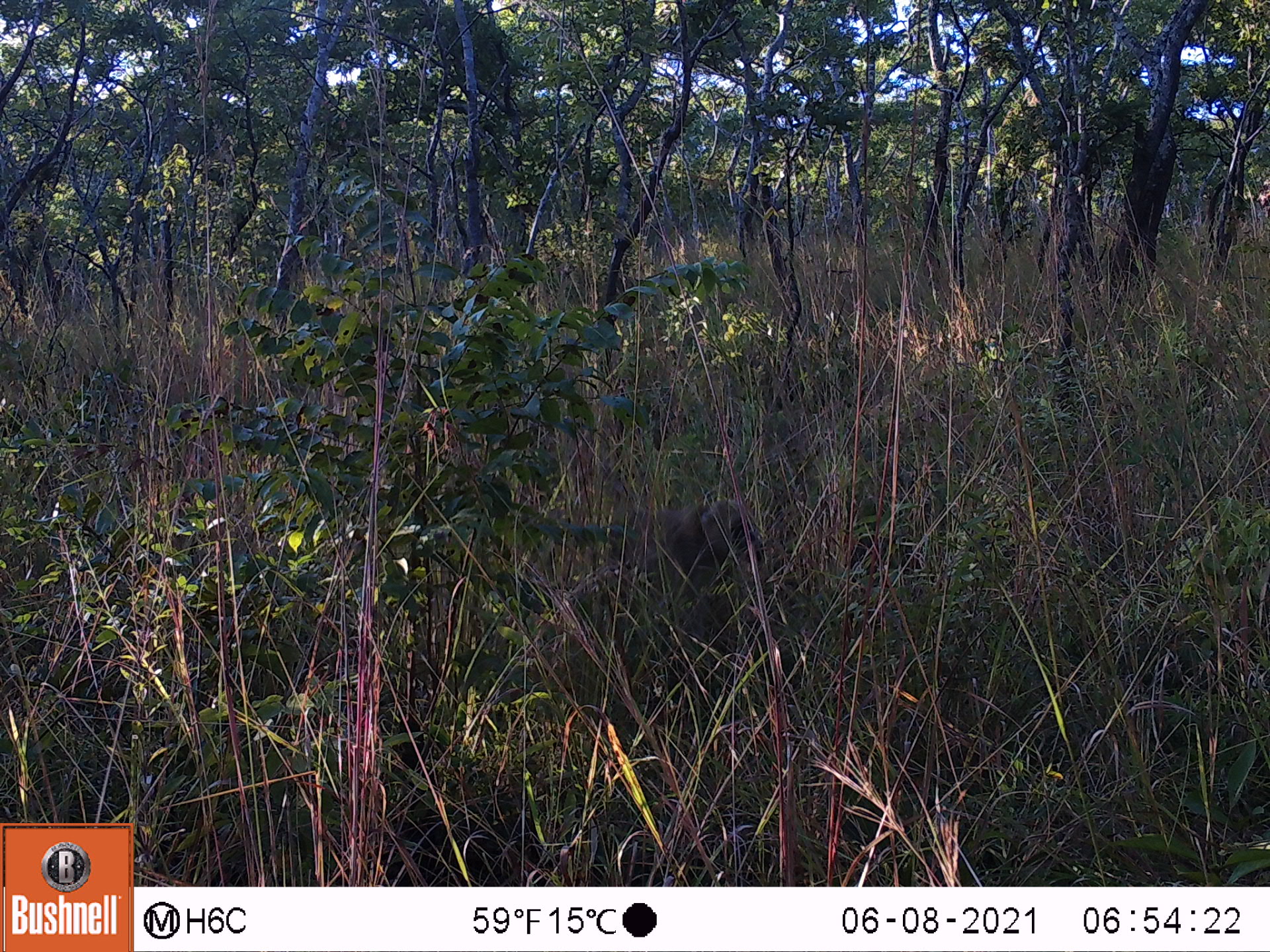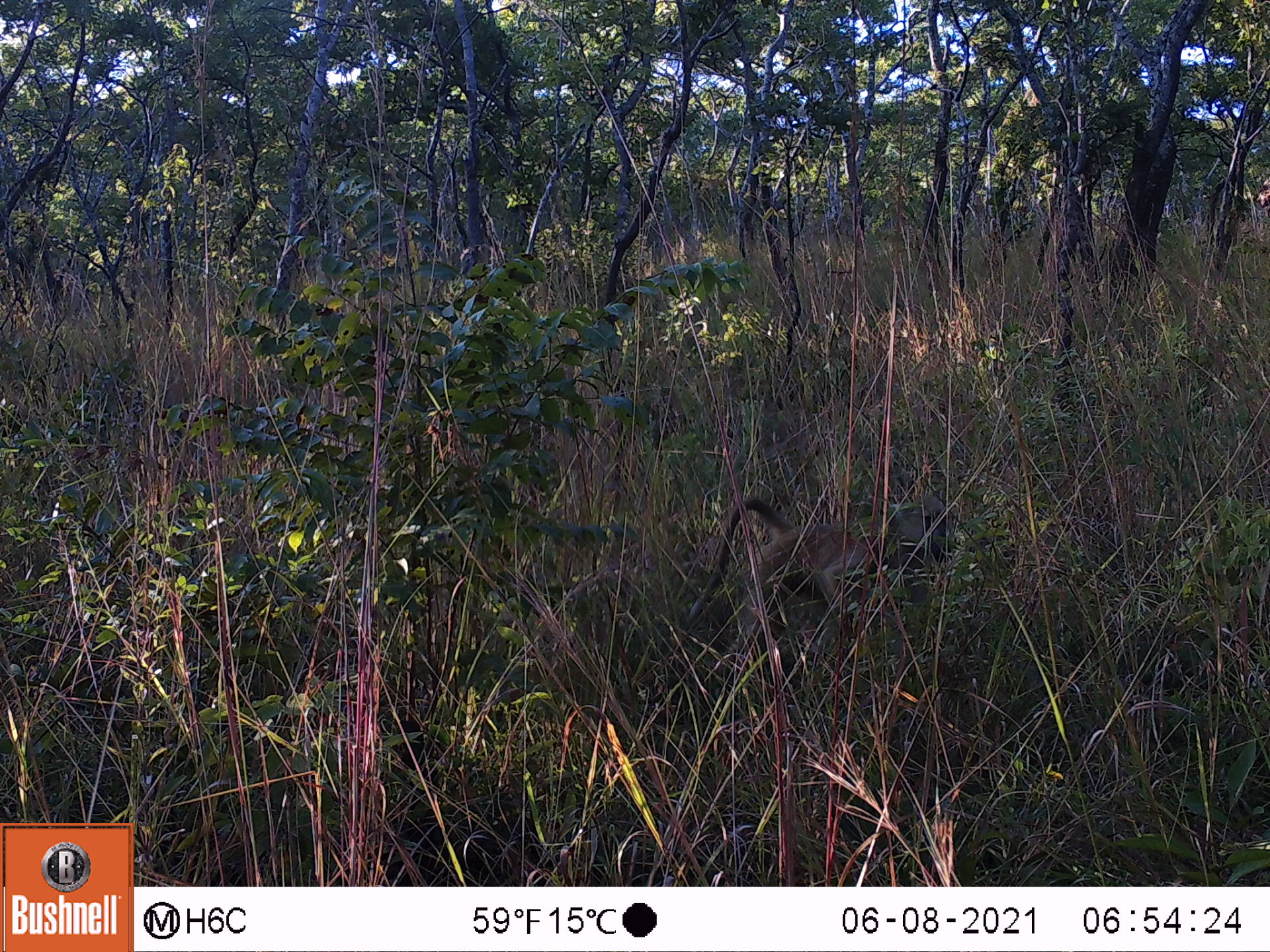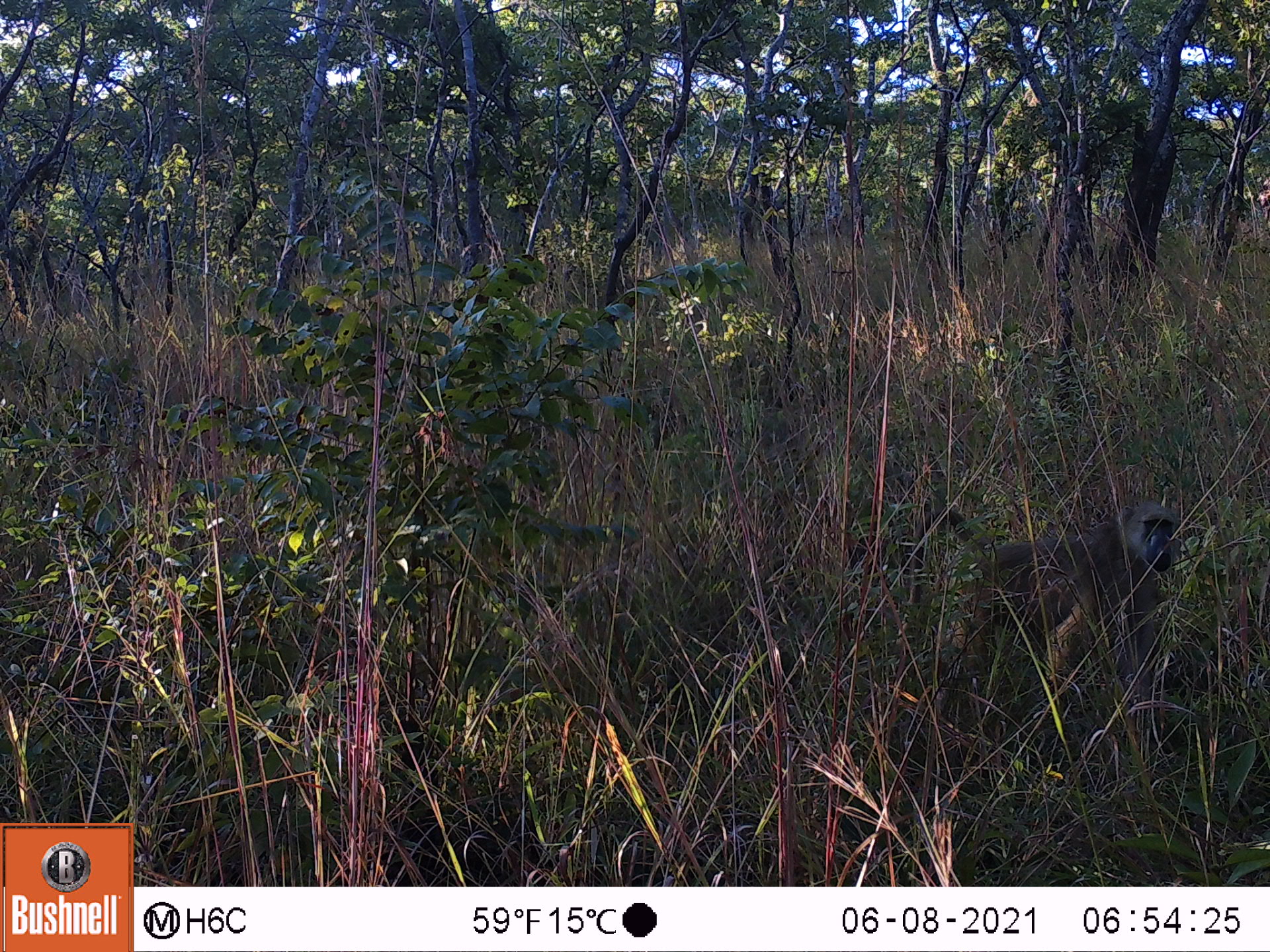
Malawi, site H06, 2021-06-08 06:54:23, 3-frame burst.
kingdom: Animalia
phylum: Chordata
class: Mammalia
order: Primates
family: Cercopithecidae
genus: Papio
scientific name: Papio cynocephalus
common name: yellow baboon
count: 1